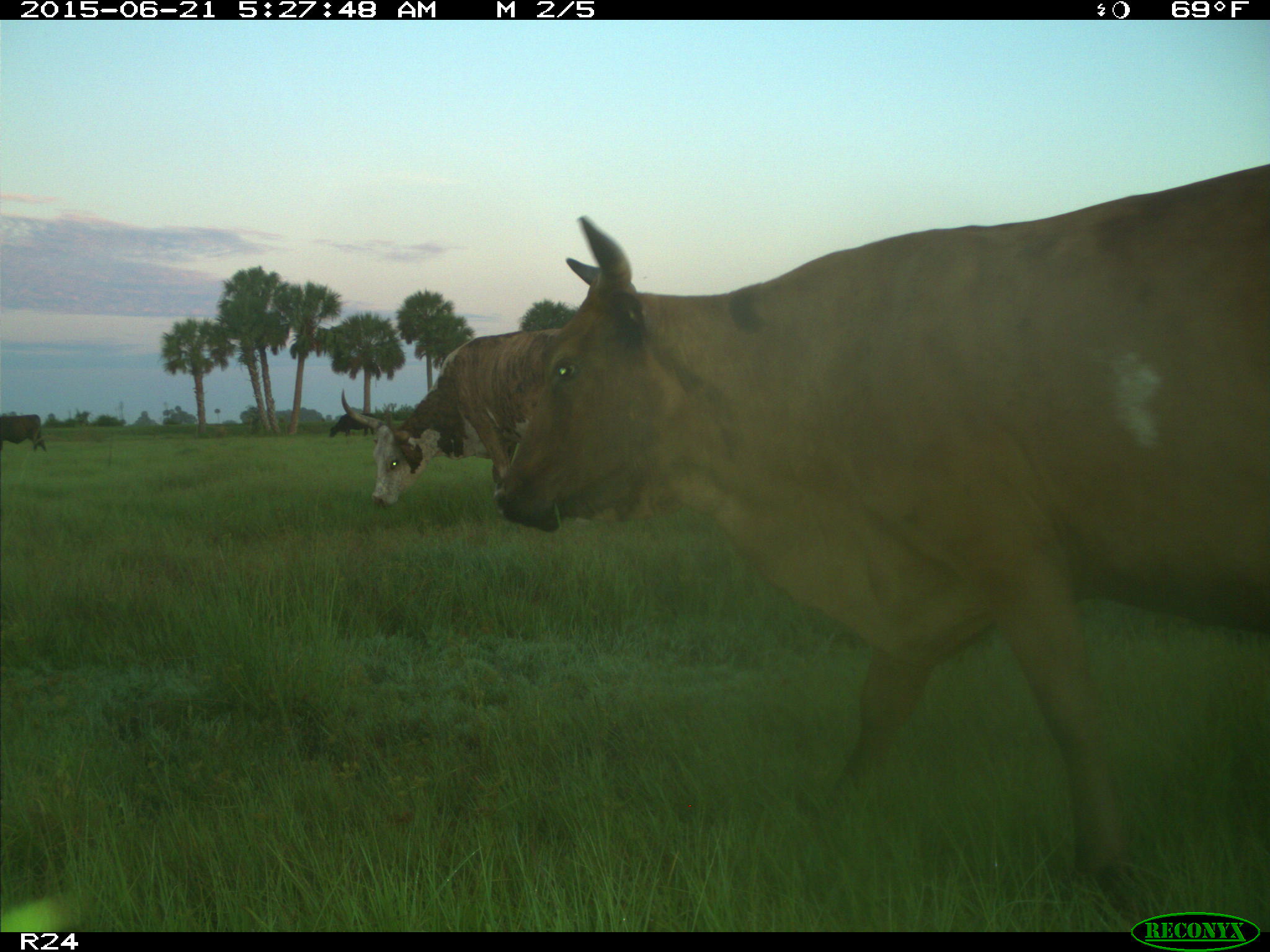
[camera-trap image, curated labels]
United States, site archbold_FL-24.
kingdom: Animalia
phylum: Chordata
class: Mammalia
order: Artiodactyla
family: Bovidae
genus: Bos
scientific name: Bos taurus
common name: domestic cow